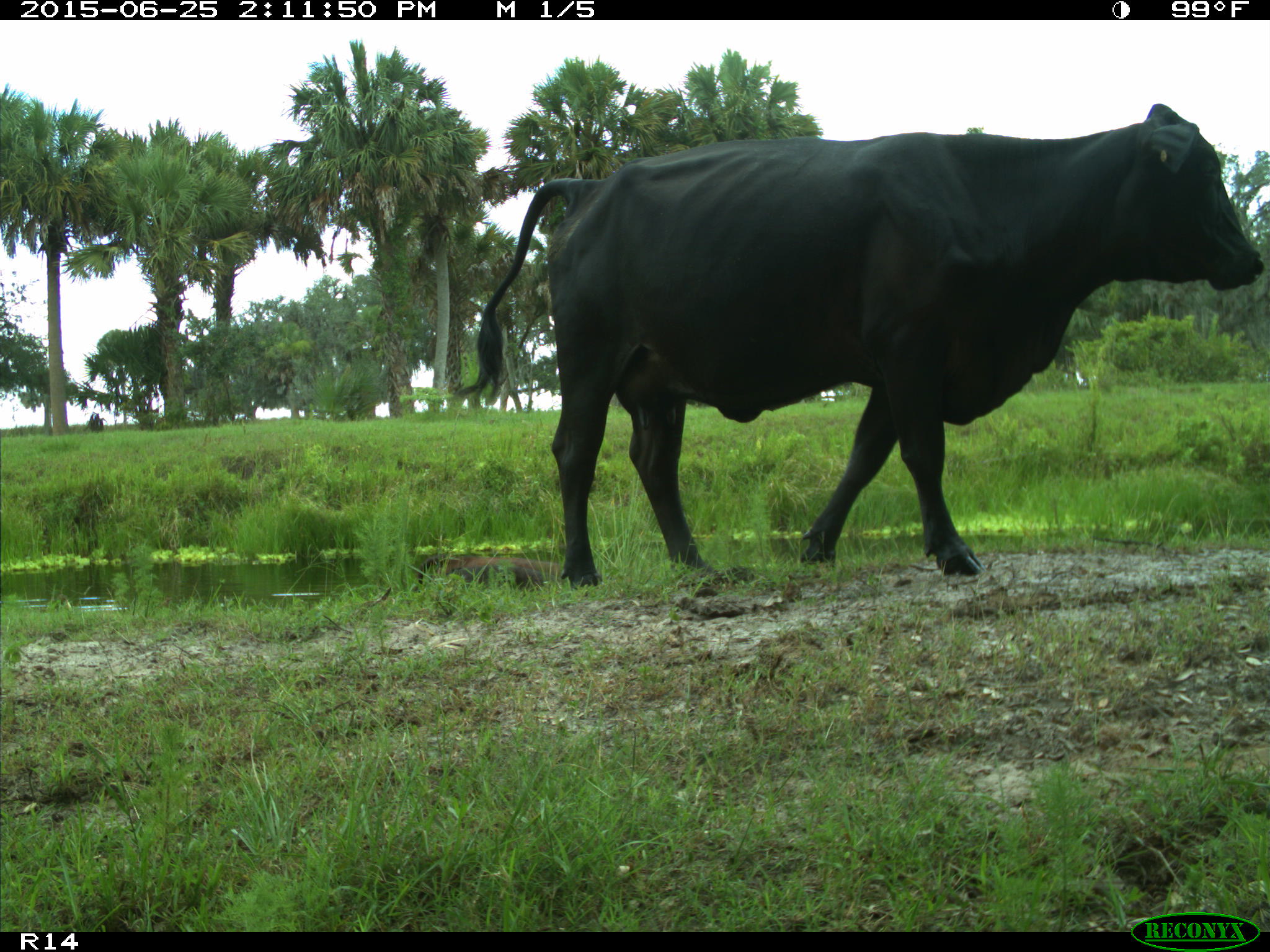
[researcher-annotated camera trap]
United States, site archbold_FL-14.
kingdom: Animalia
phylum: Chordata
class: Mammalia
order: Artiodactyla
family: Bovidae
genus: Bos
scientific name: Bos taurus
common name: domestic cow